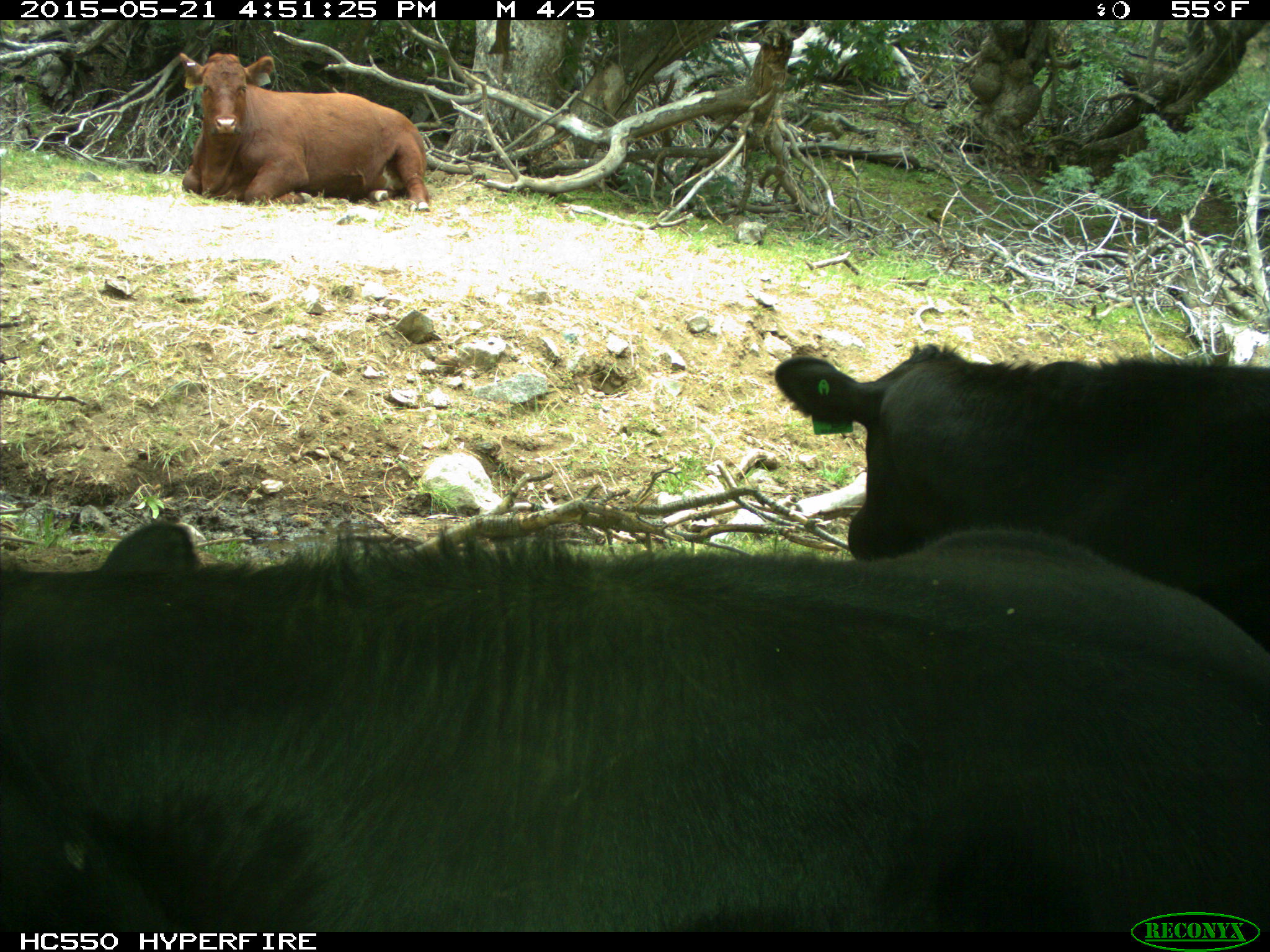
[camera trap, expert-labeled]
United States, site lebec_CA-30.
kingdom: Animalia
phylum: Chordata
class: Mammalia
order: Artiodactyla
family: Bovidae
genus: Bos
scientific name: Bos taurus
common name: domestic cow